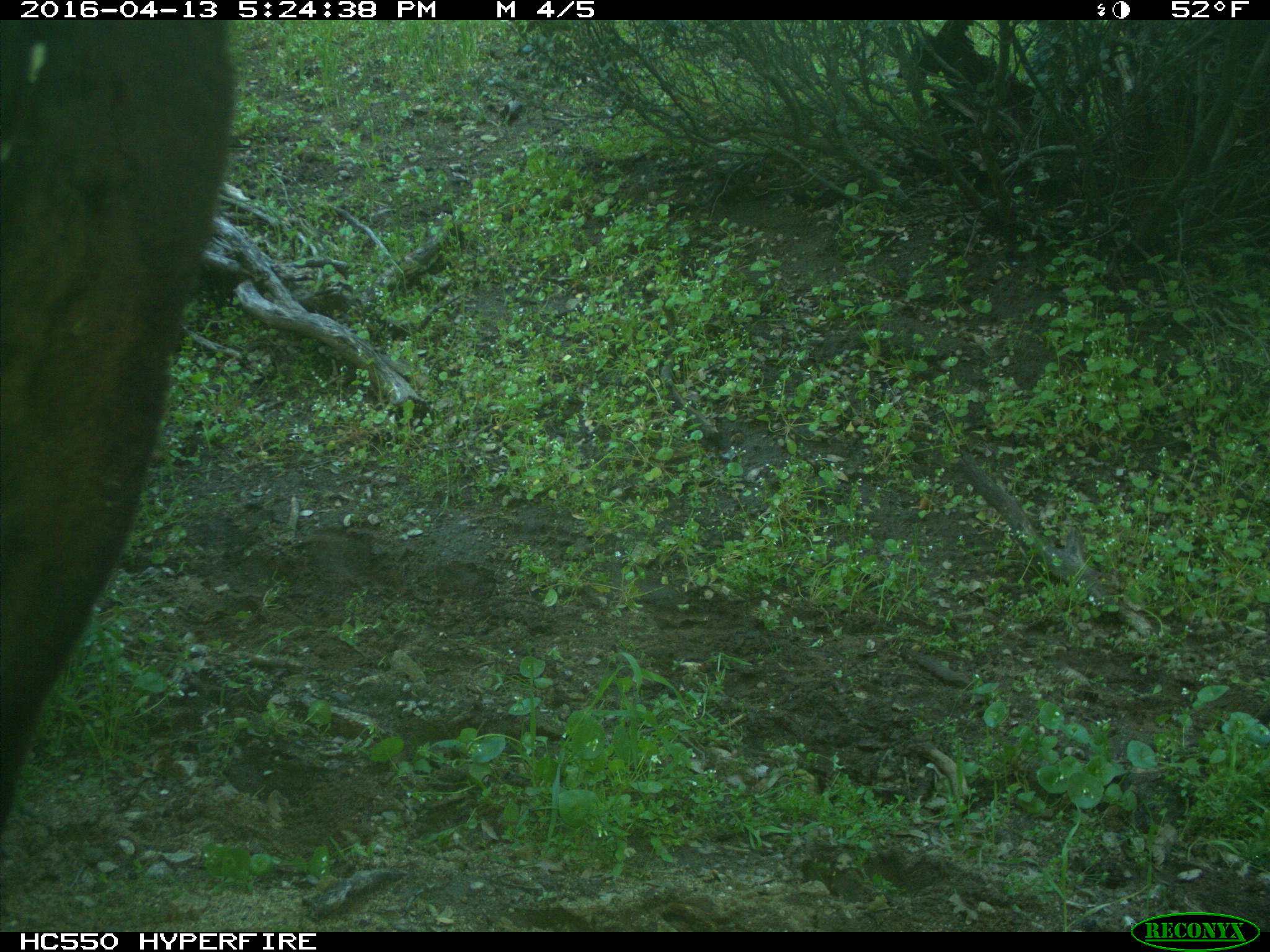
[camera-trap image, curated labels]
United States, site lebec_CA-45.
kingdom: Animalia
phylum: Chordata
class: Mammalia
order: Artiodactyla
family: Bovidae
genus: Bos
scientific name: Bos taurus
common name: domestic cow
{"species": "Bos taurus (domestic cow)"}